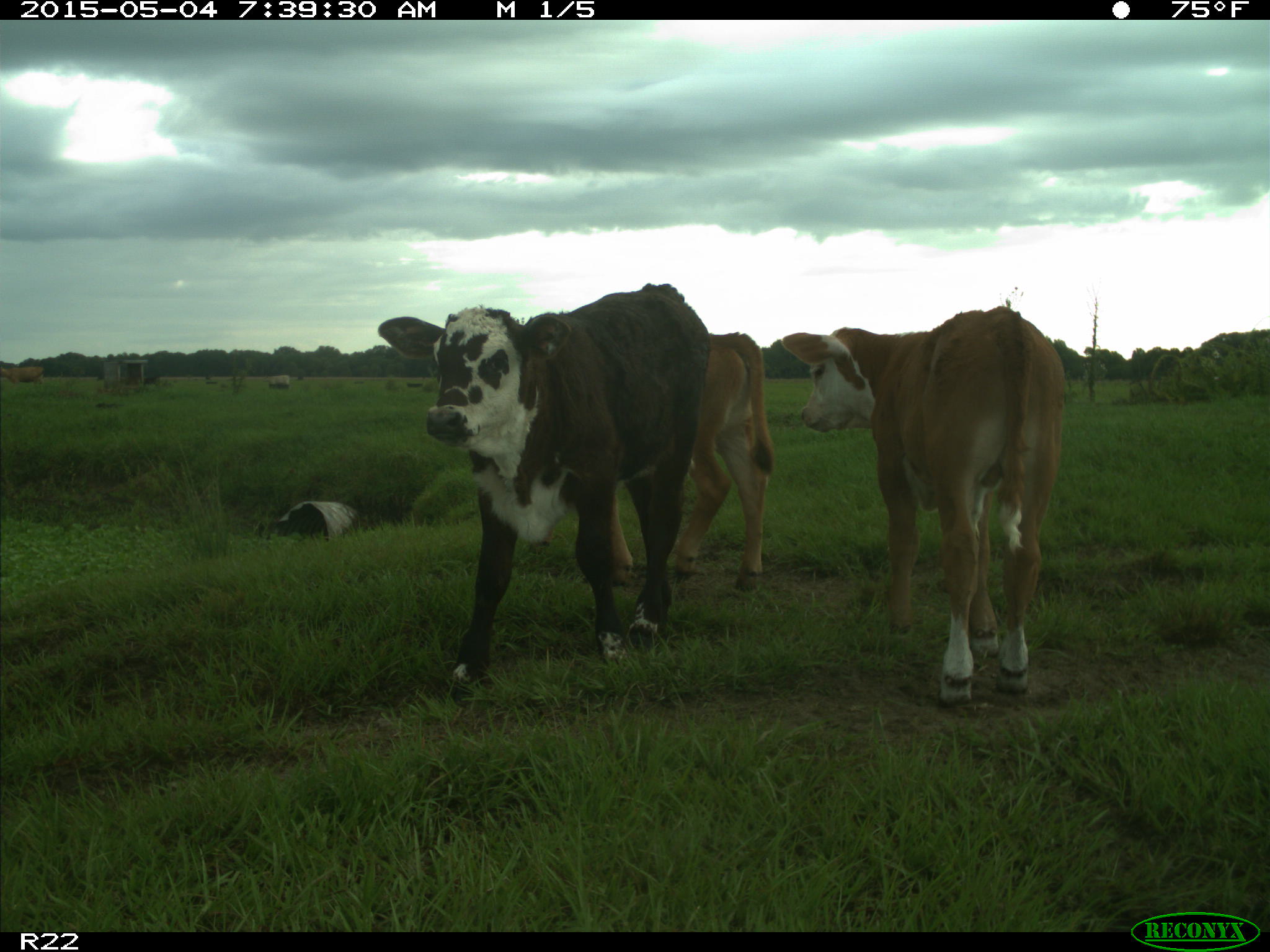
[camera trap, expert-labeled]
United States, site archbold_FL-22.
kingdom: Animalia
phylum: Chordata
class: Mammalia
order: Artiodactyla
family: Bovidae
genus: Bos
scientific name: Bos taurus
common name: domestic cow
Bos taurus (domestic cow).